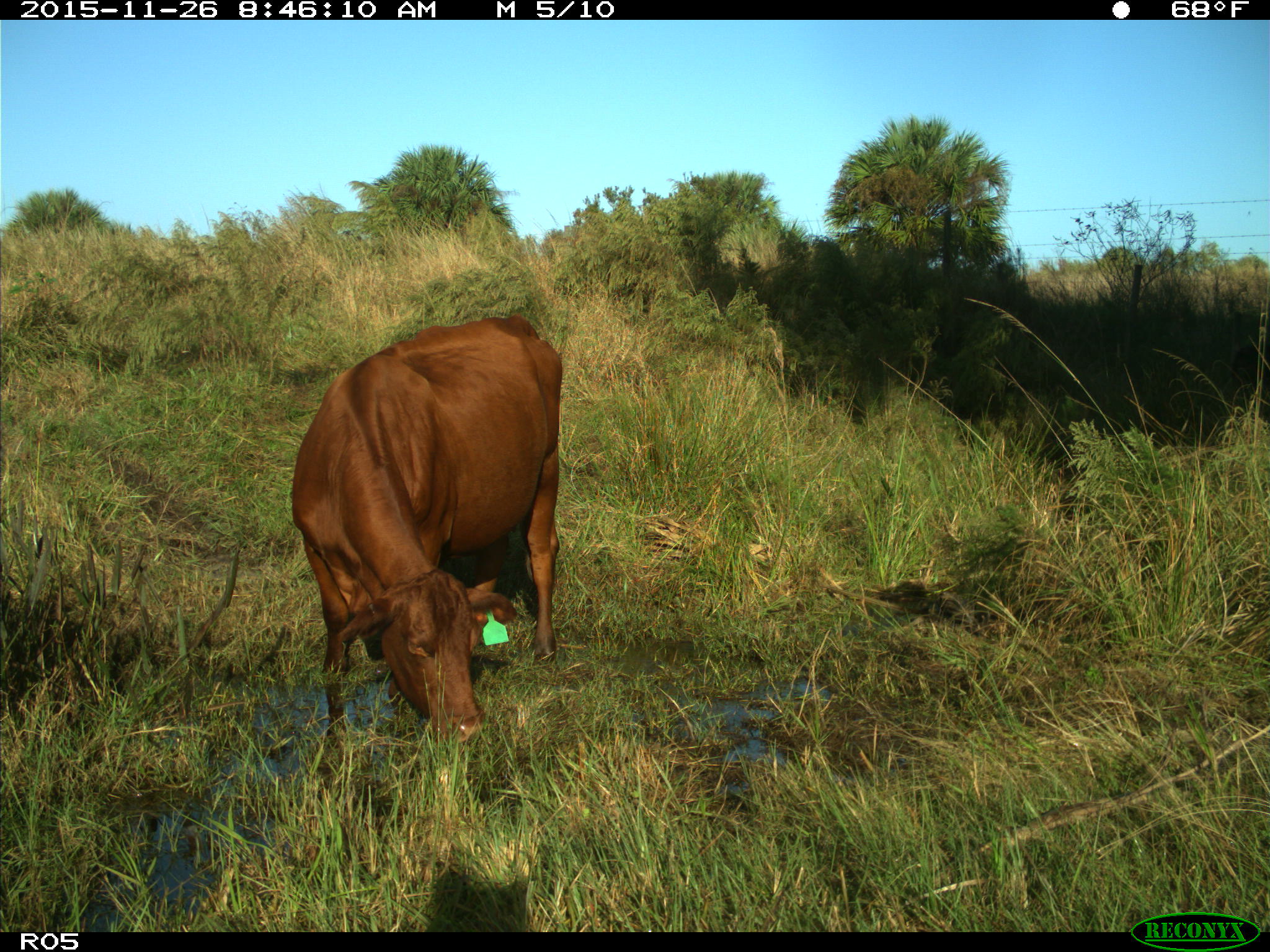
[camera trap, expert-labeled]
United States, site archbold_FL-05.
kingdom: Animalia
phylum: Chordata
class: Mammalia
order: Artiodactyla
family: Bovidae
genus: Bos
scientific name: Bos taurus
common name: domestic cow